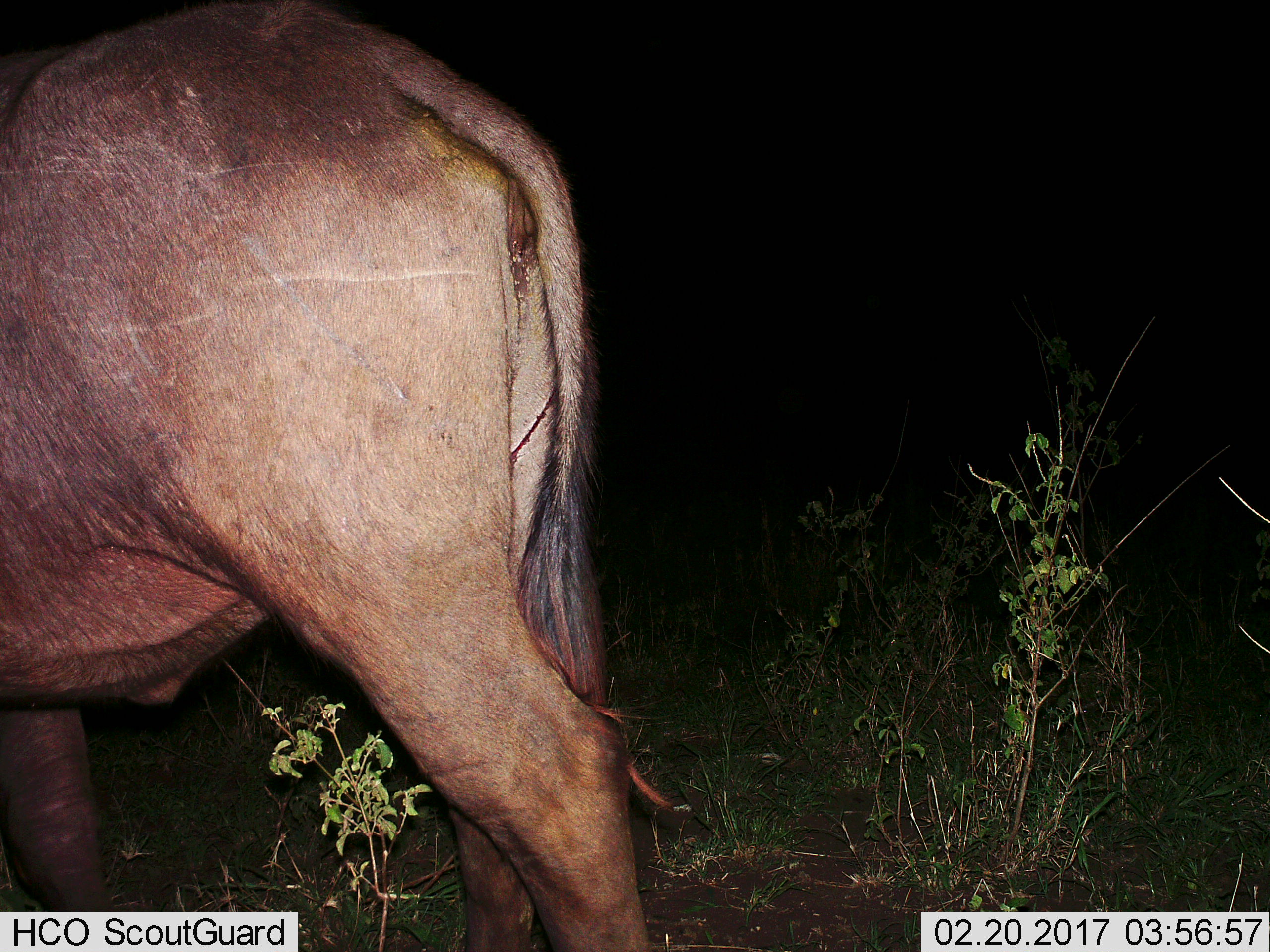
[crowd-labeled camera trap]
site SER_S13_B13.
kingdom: Animalia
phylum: Chordata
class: Mammalia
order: Artiodactyla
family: Bovidae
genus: Syncerus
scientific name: Syncerus caffer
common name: african buffalo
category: buffalo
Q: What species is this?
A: Buffalo (african buffalo) (Syncerus caffer).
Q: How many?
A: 1.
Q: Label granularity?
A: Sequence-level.